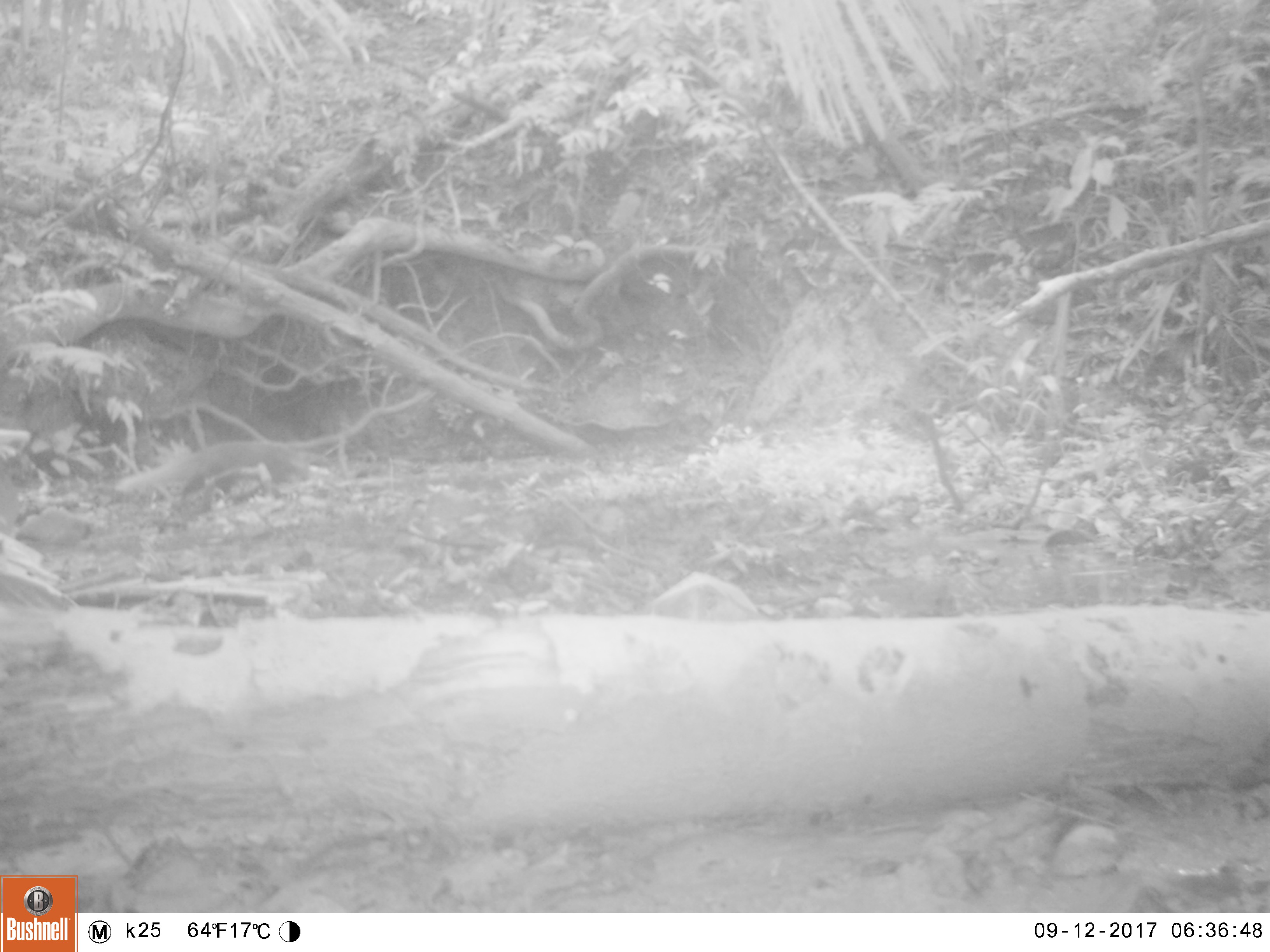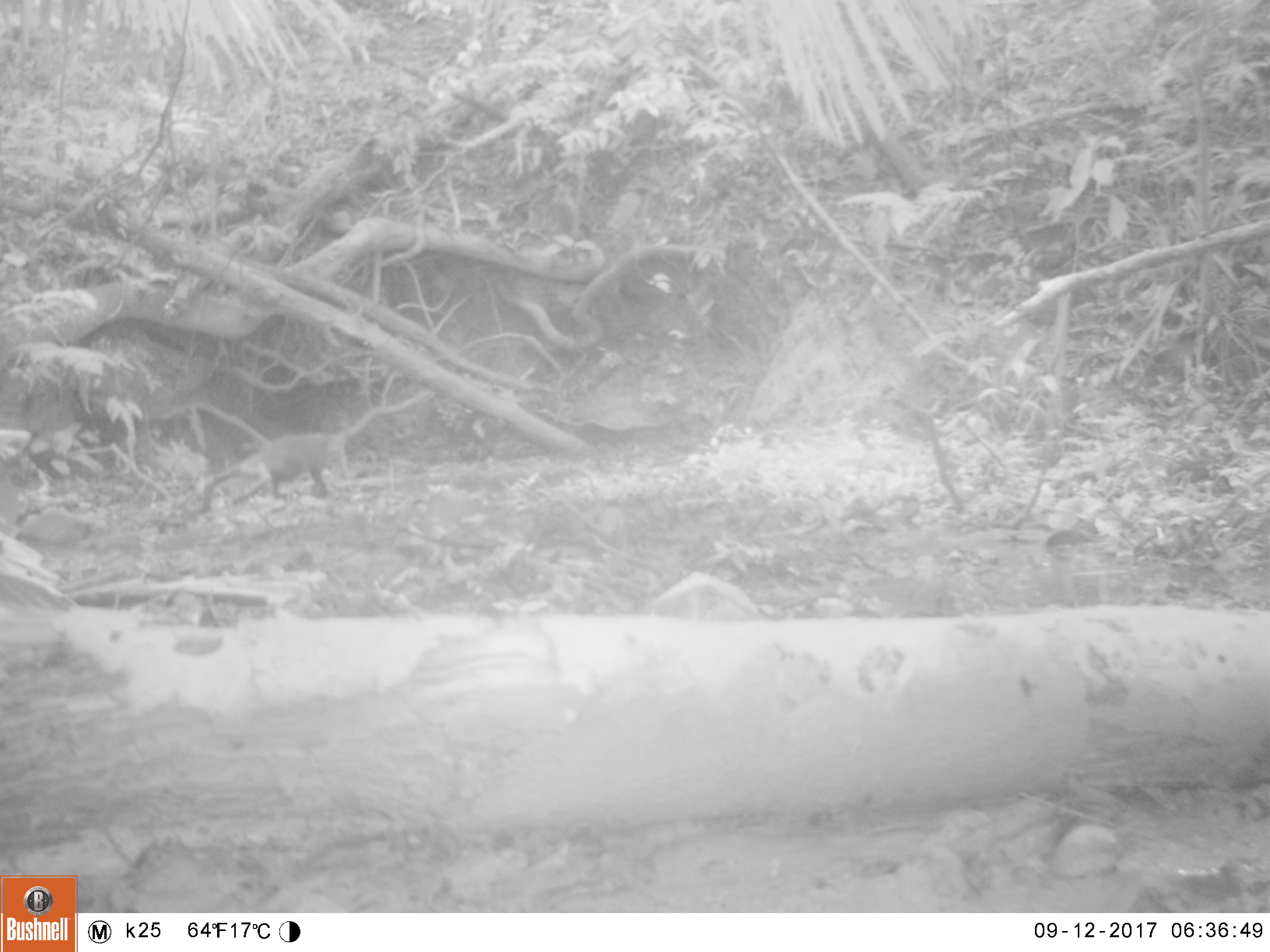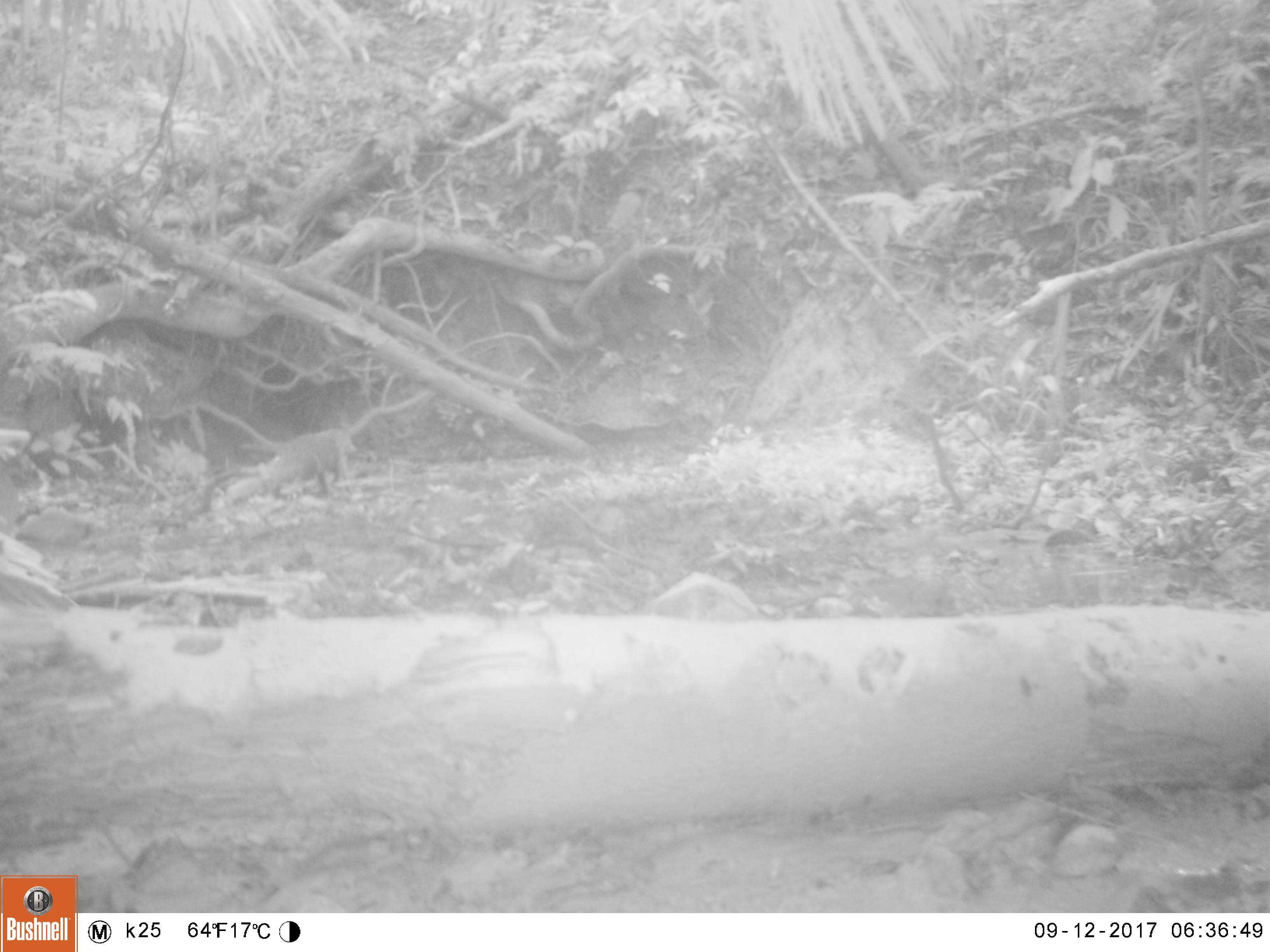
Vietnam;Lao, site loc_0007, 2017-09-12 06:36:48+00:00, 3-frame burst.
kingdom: Animalia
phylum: Chordata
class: Mammalia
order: Carnivora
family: Herpestidae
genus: Urva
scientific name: Urva urva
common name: crab-eating mongoose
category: crab eating mongoose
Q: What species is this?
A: Crab eating mongoose (crab-eating mongoose) (Urva urva).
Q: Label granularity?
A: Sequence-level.